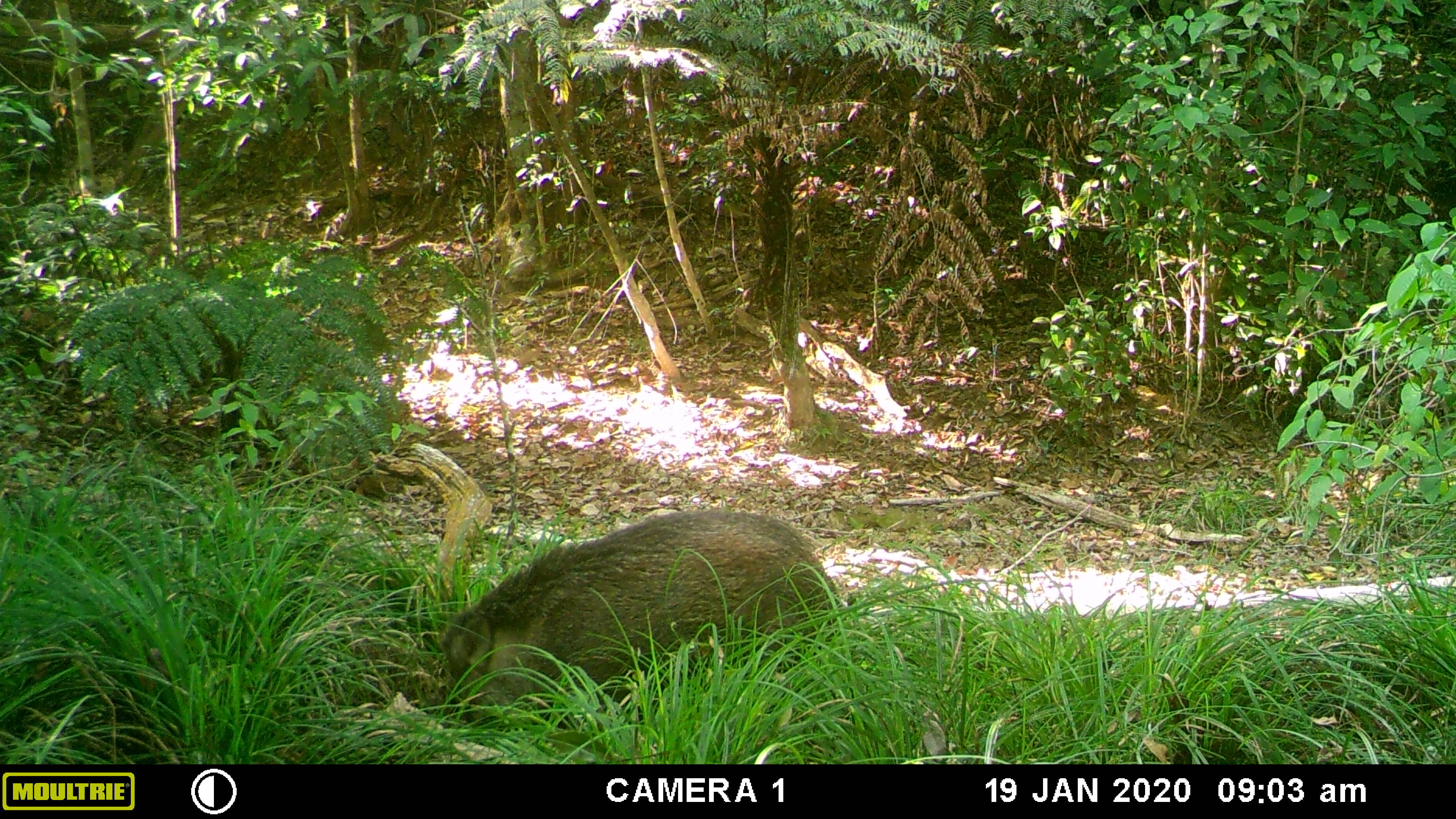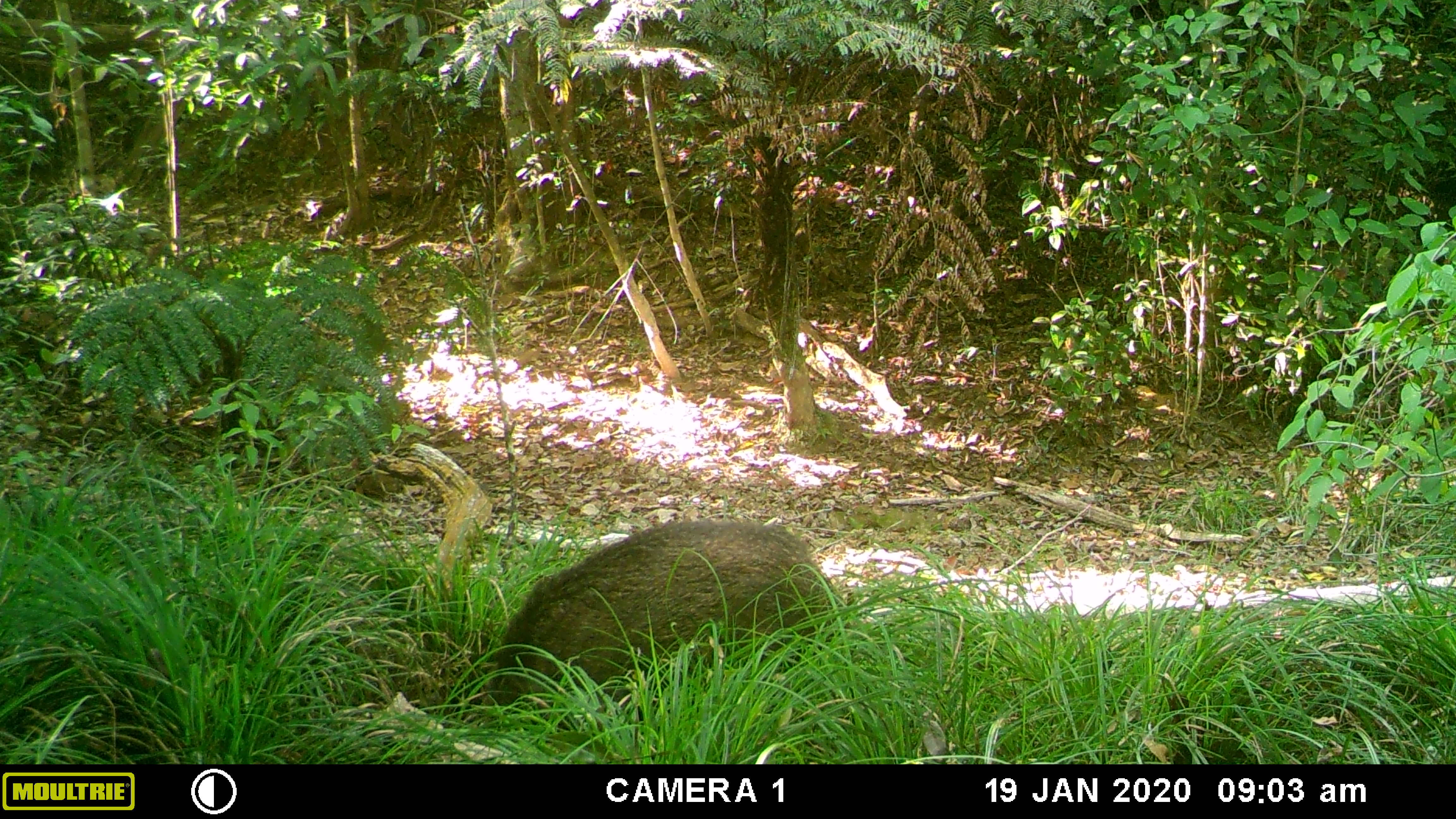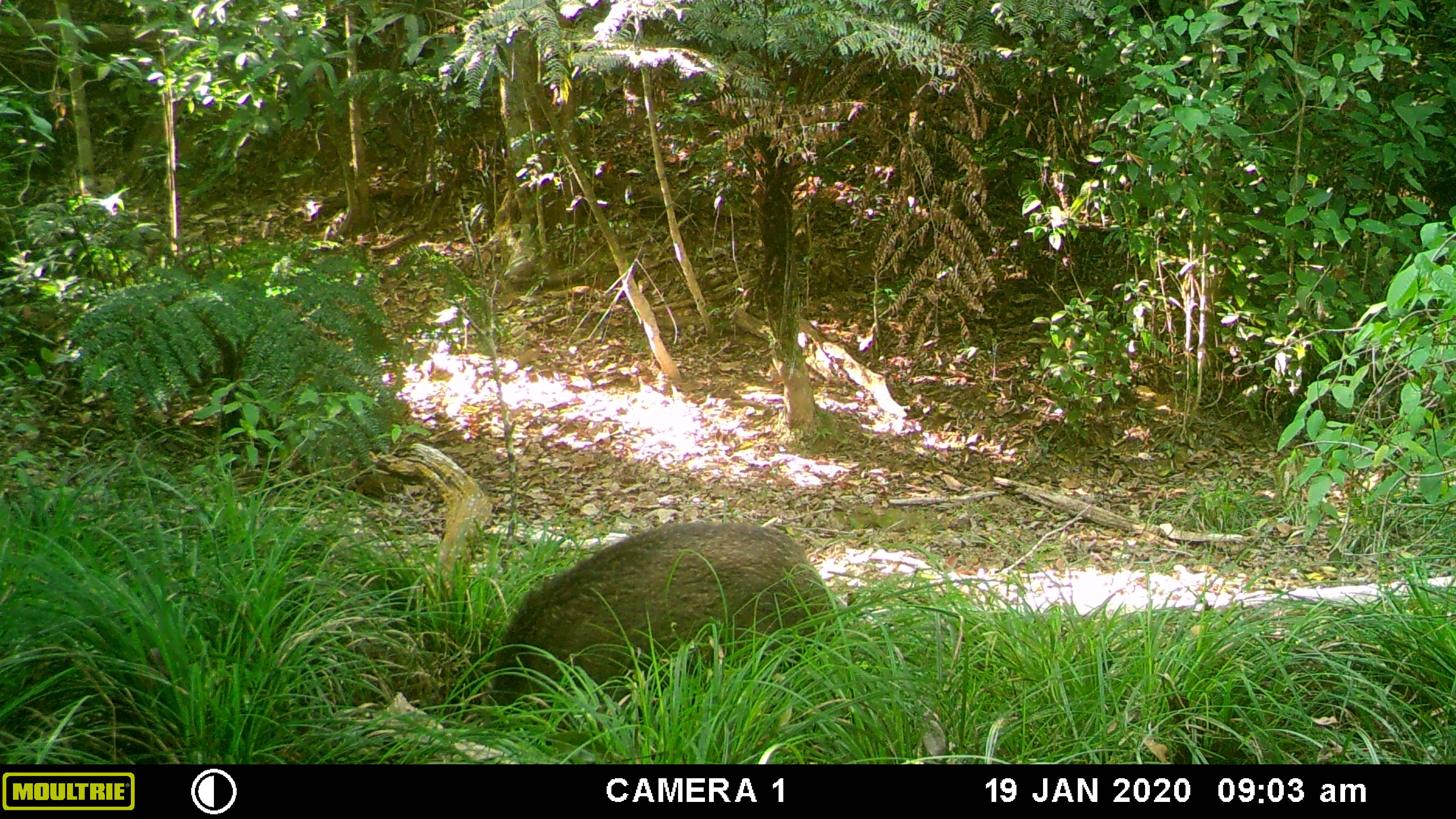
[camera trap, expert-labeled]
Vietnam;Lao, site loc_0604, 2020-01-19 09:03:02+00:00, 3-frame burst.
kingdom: Animalia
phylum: Chordata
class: Mammalia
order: Artiodactyla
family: Suidae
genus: Sus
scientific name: Sus scrofa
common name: eurasian wild pig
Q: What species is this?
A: Eurasian wild pig (Sus scrofa).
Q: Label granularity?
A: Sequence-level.